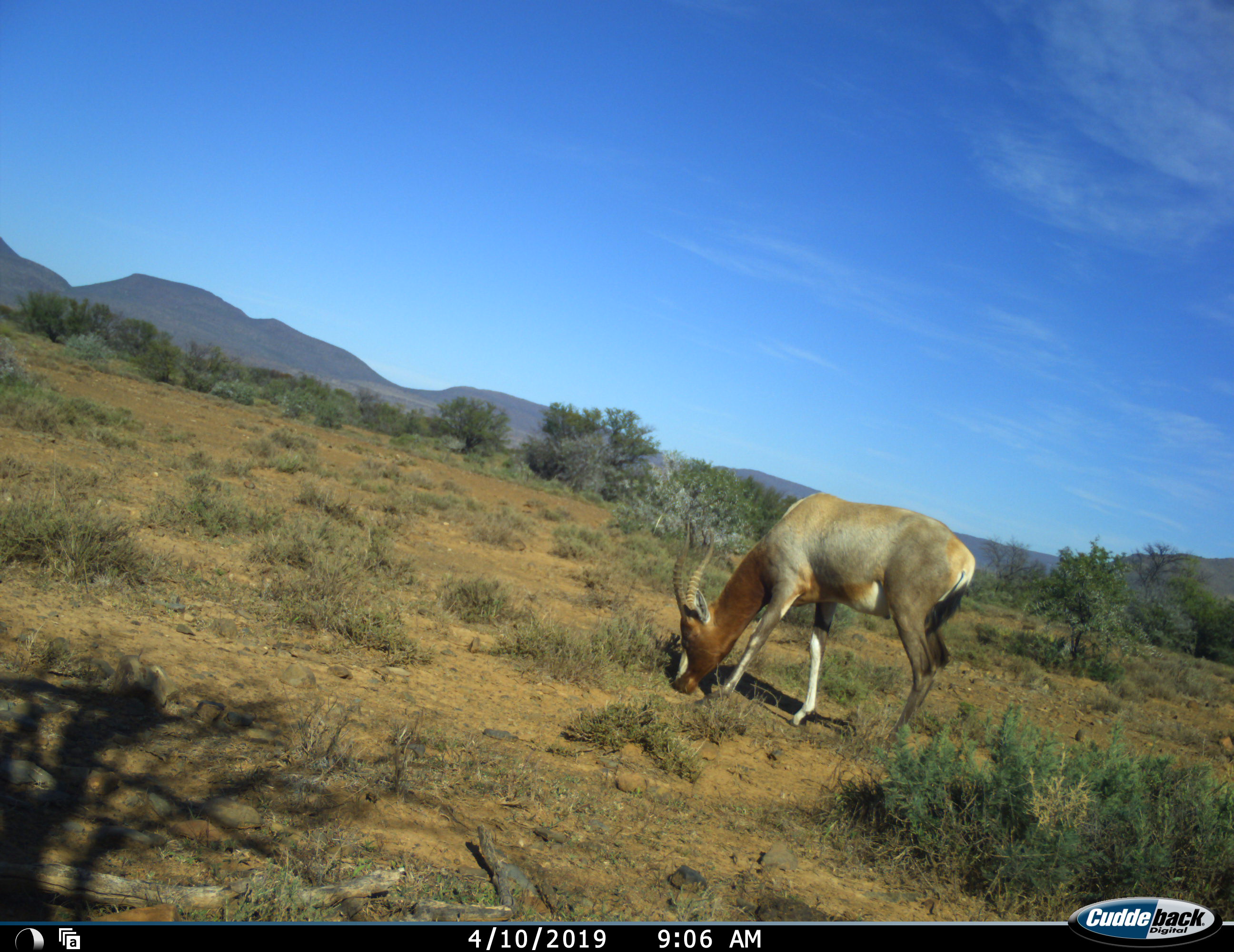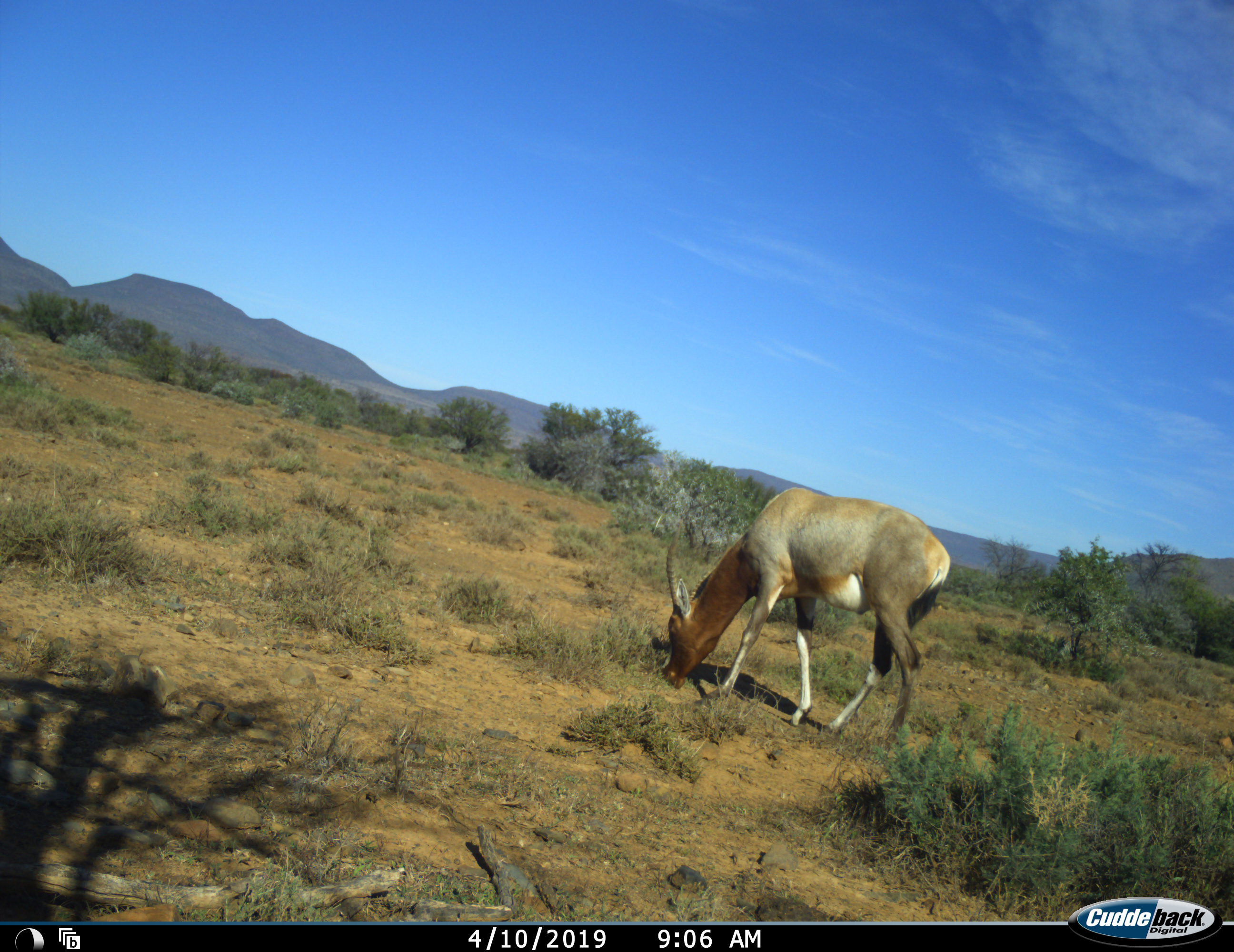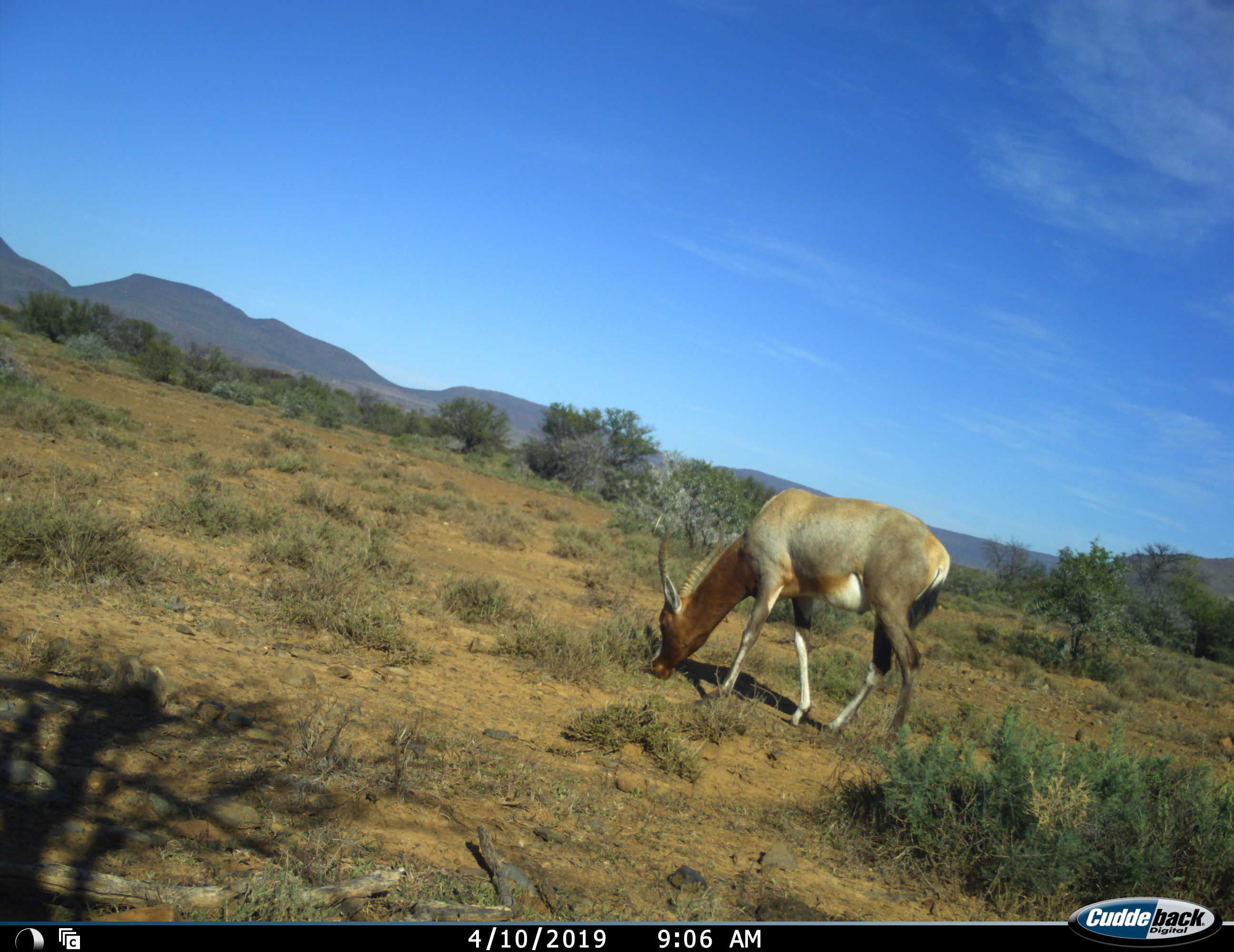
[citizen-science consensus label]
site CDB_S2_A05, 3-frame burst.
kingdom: Animalia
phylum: Chordata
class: Mammalia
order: Artiodactyla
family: Bovidae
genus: Damaliscus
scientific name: Damaliscus pygargus phillipsi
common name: blesbok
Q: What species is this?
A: Blesbok (Damaliscus pygargus phillipsi).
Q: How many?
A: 1.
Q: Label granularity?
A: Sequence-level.